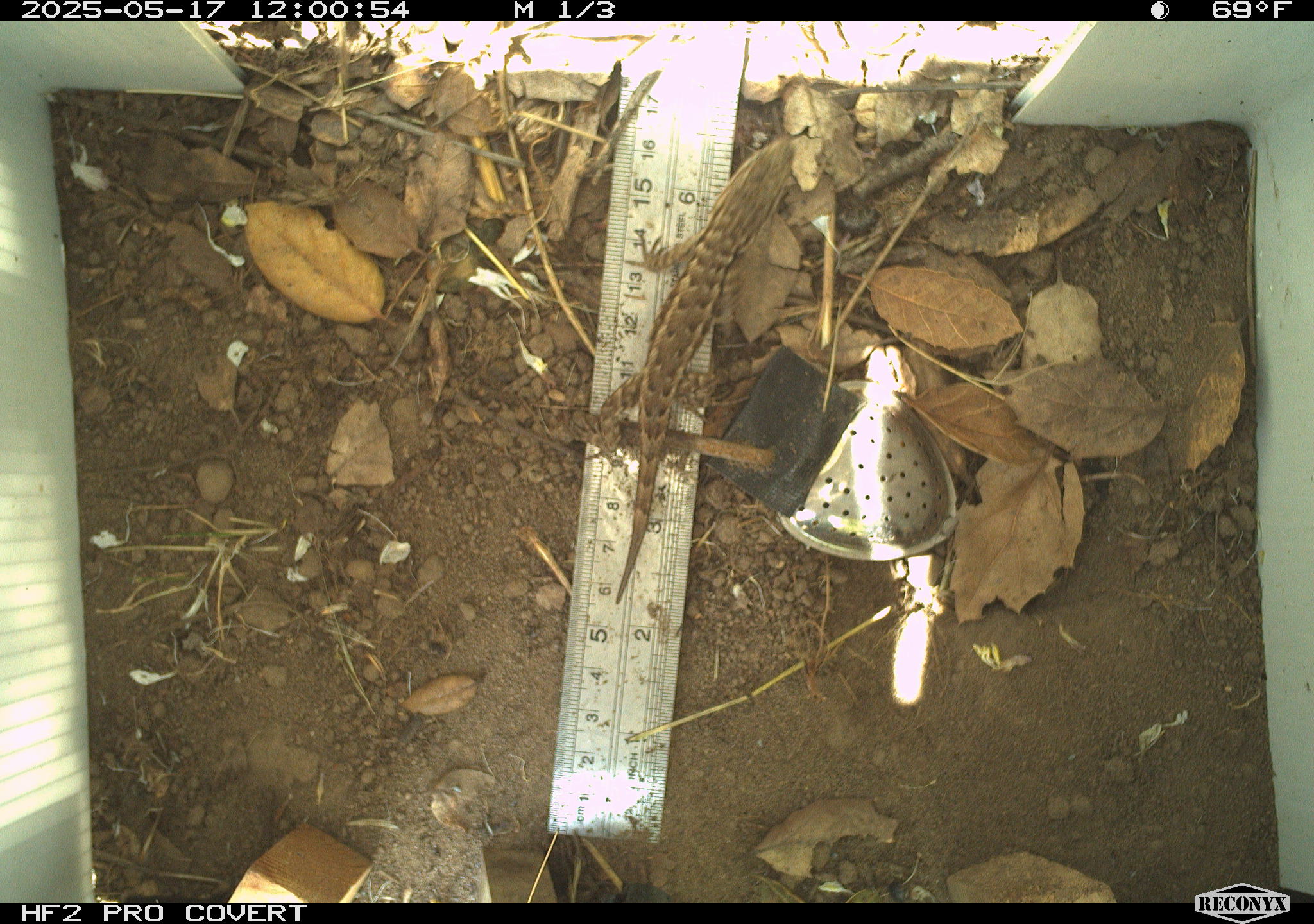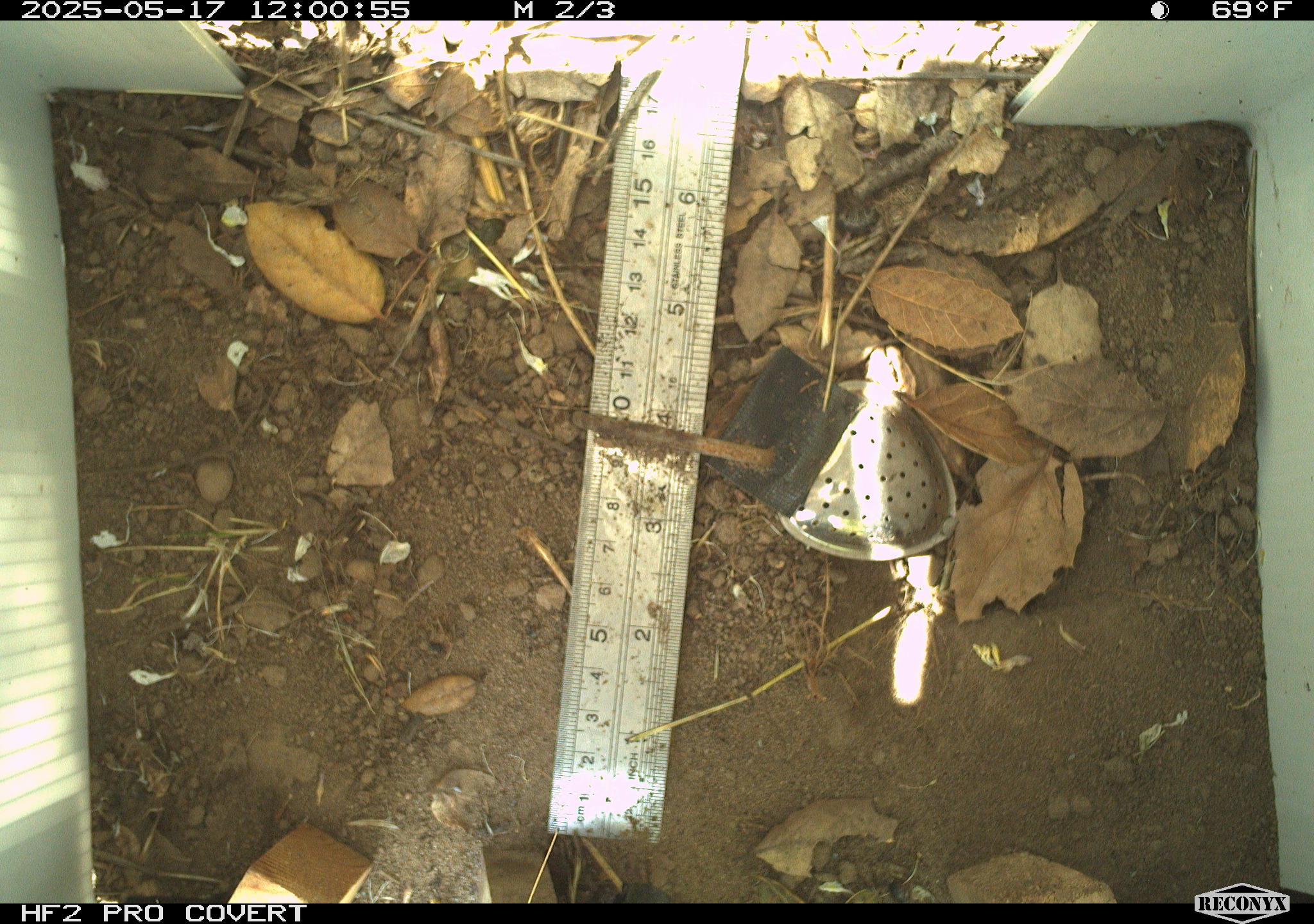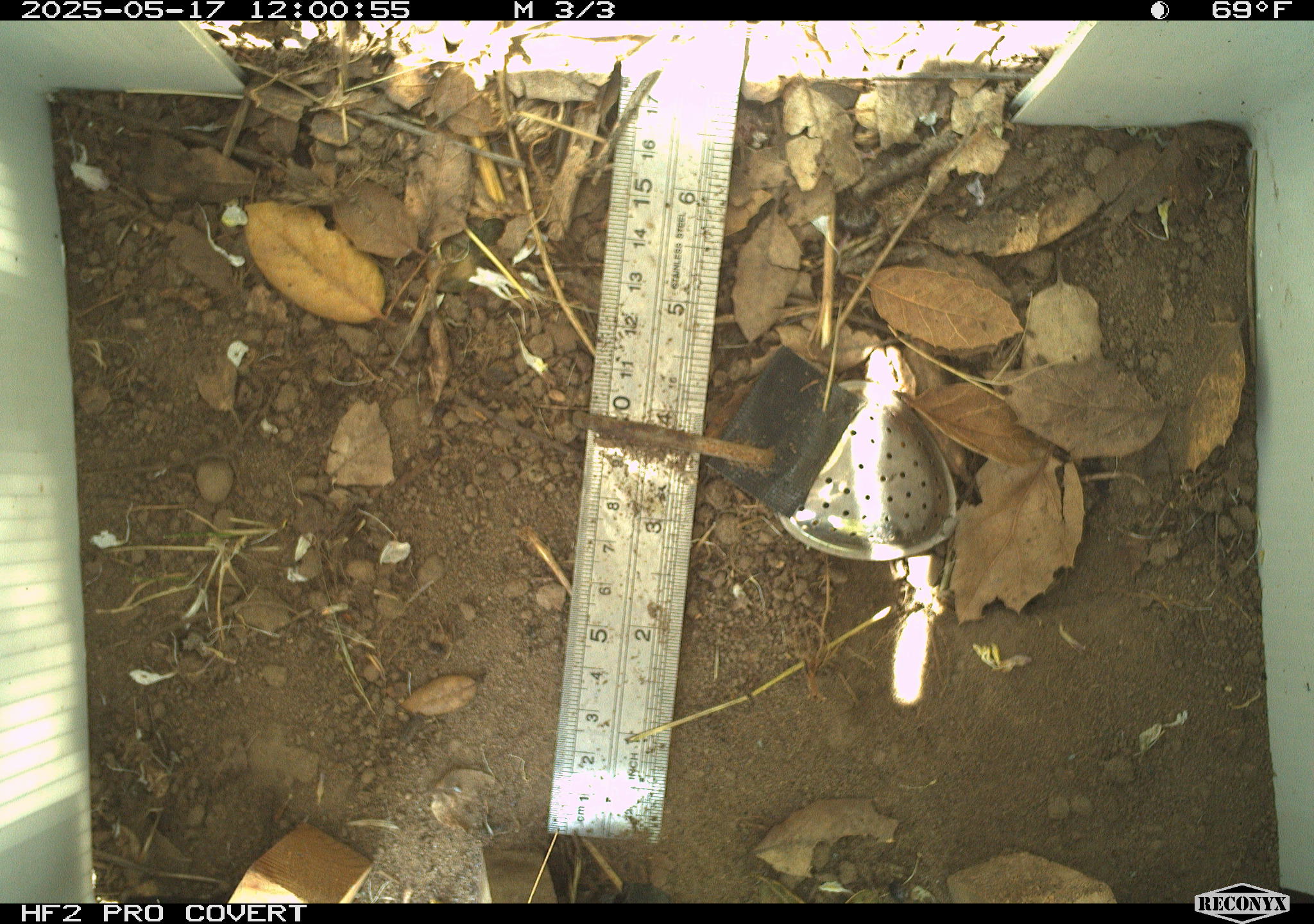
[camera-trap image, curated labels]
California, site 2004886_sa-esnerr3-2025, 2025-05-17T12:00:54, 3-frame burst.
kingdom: Animalia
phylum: Chordata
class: Reptilia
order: Squamata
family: Phrynosomatidae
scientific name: Phrynosomatidae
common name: north american spiny lizards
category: sceloporus/uta species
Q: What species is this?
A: Sceloporus/uta species (north american spiny lizards) (Phrynosomatidae).